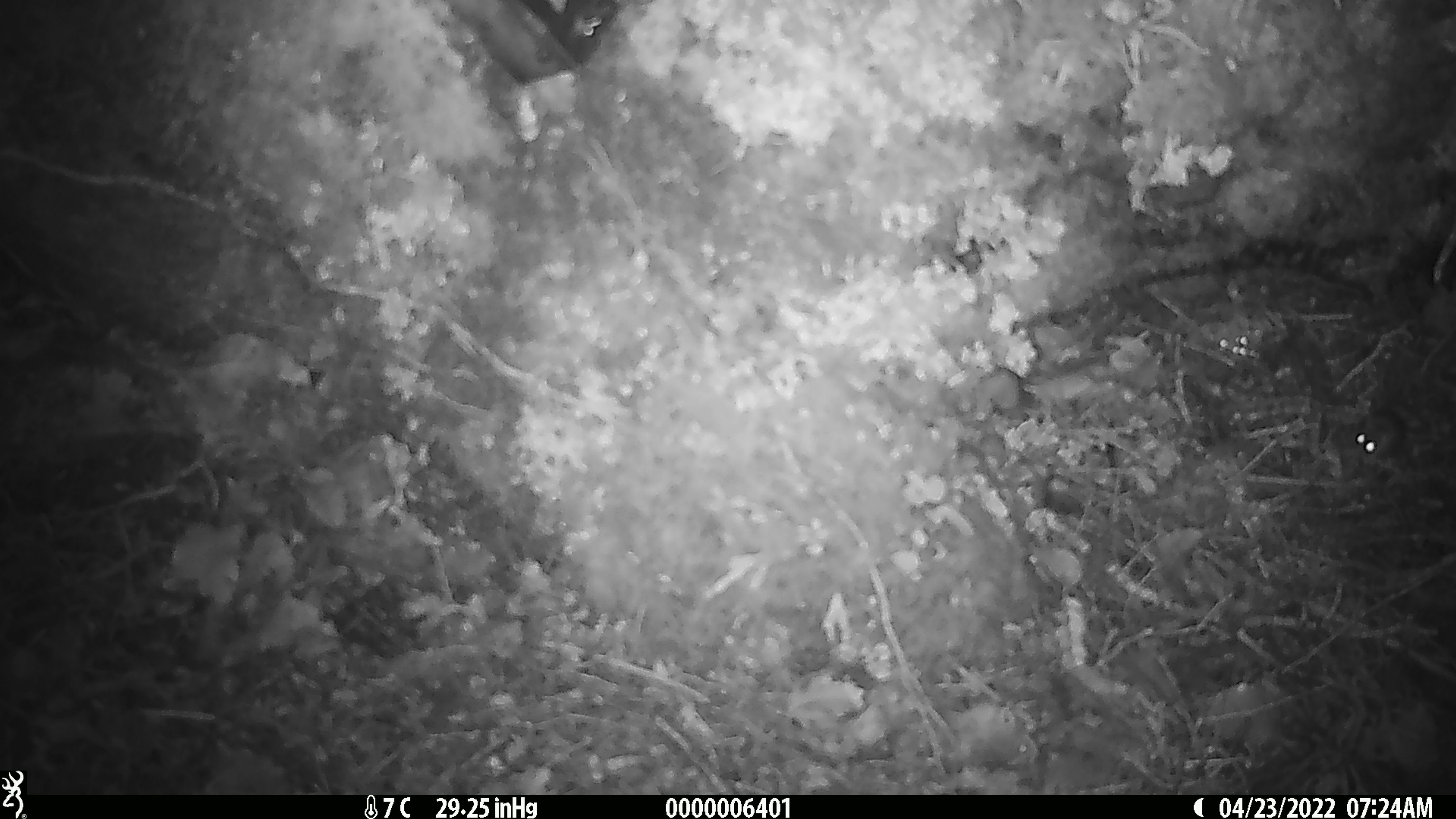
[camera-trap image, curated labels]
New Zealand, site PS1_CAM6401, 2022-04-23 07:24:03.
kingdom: Animalia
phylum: Chordata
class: Mammalia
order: Rodentia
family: Muridae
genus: Mus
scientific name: Mus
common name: mouse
Mouse (Mus).